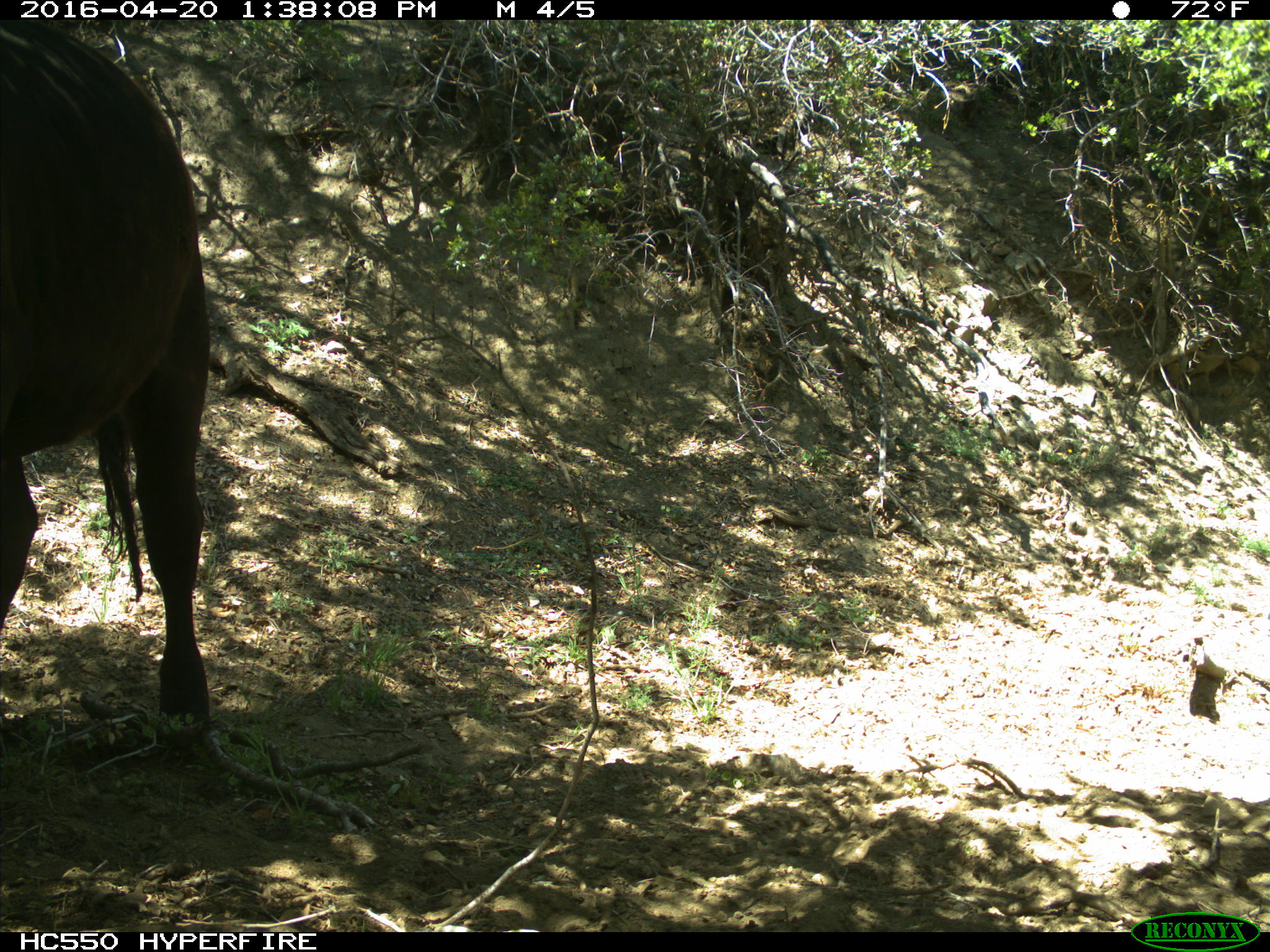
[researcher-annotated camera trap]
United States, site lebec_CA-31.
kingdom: Animalia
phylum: Chordata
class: Mammalia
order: Artiodactyla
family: Bovidae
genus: Bos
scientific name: Bos taurus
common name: domestic cow